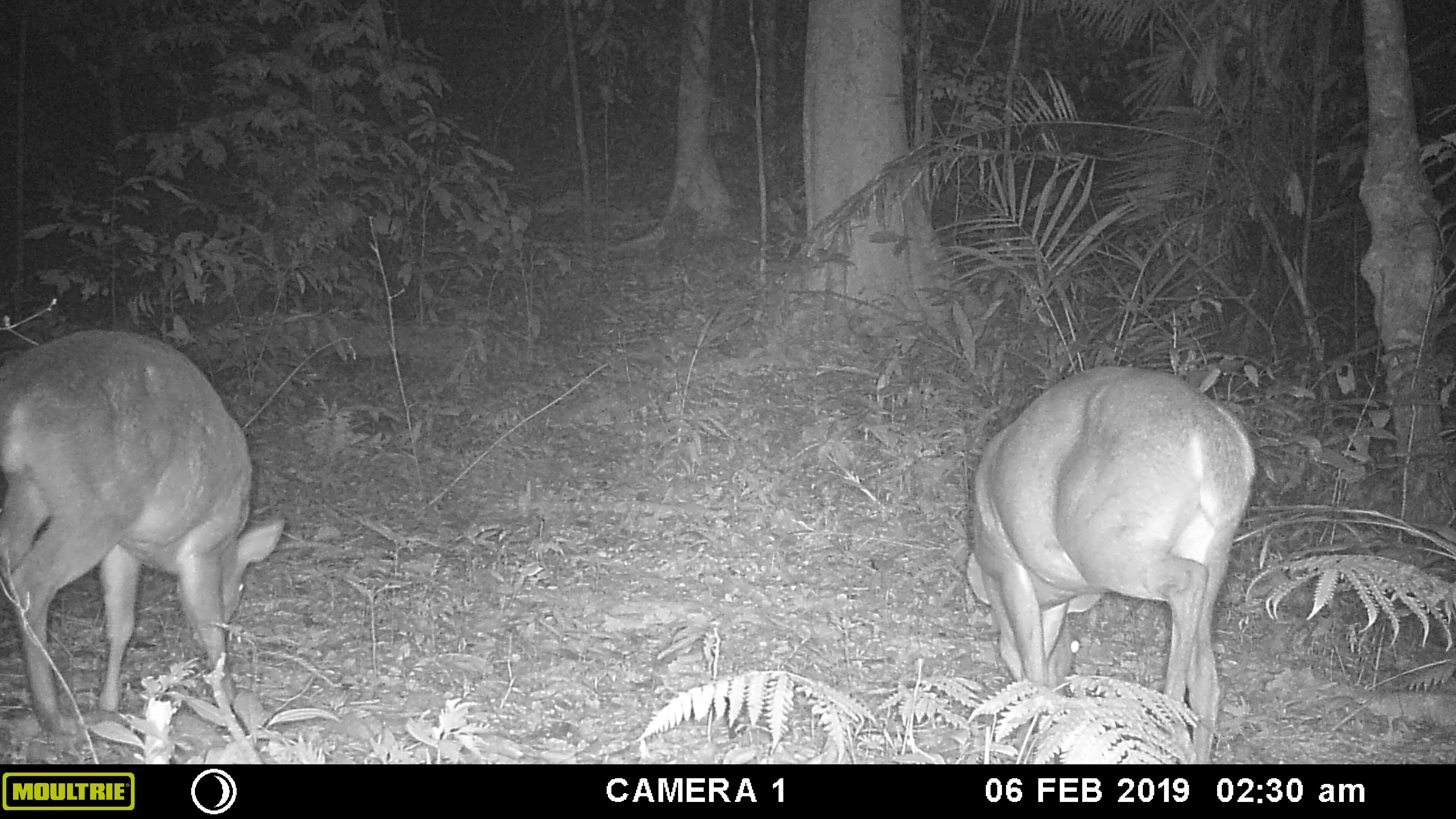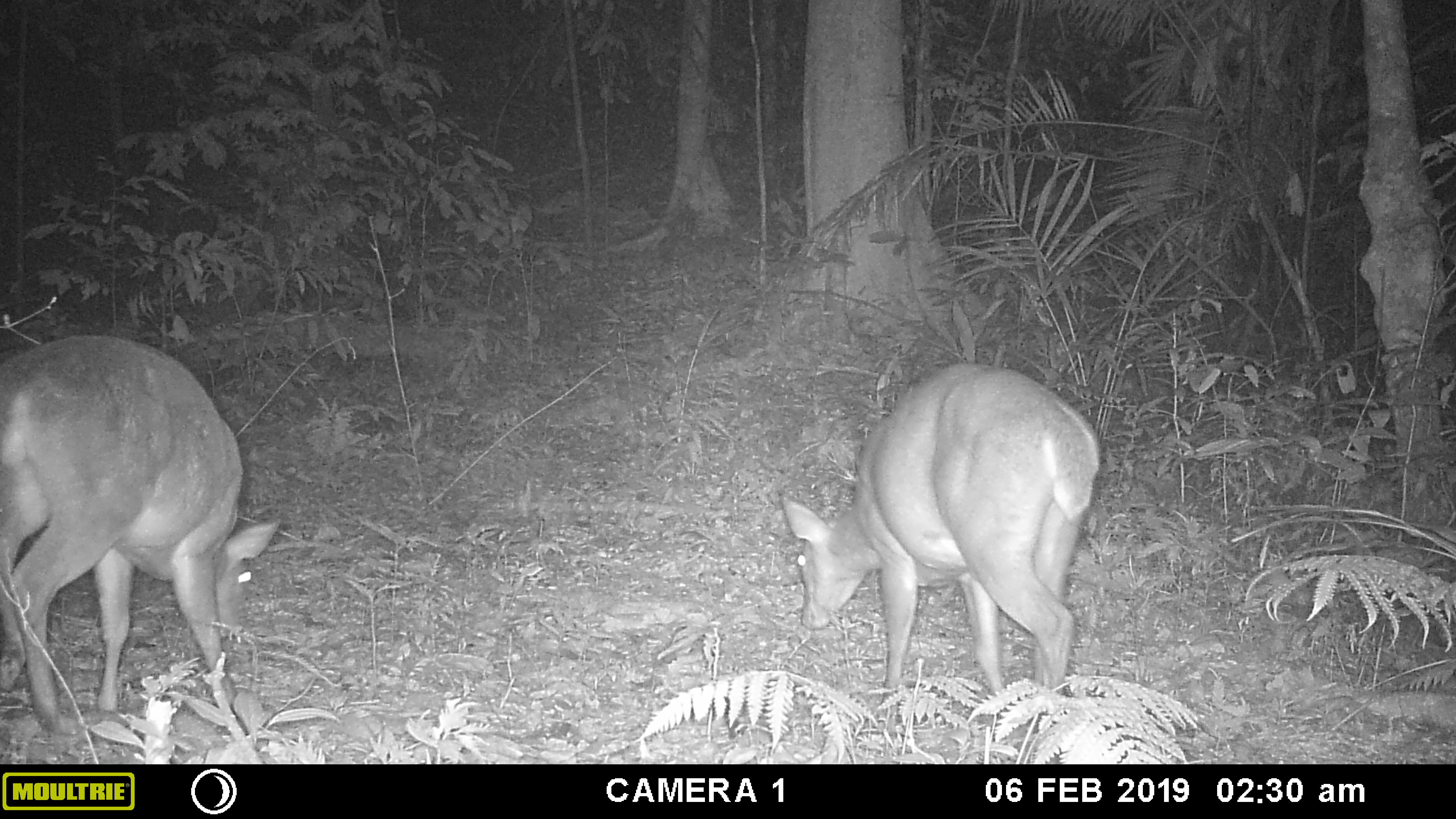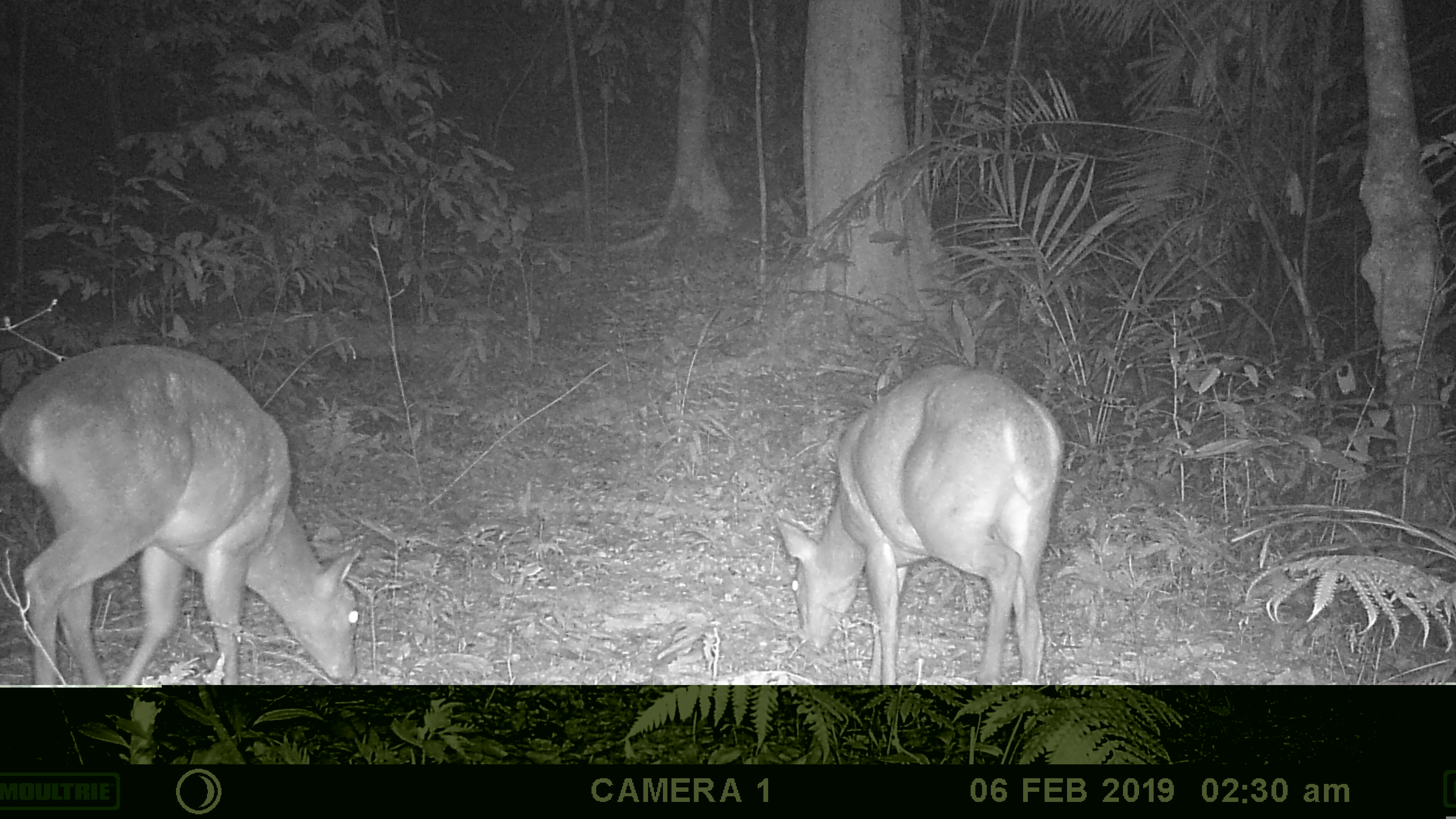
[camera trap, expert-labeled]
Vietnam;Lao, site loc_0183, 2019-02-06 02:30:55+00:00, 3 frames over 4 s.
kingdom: Animalia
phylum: Chordata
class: Mammalia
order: Artiodactyla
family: Cervidae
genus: Muntiacus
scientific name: Muntiacus vuquangensis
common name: large-antlered muntjac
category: large antlered muntjac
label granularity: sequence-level